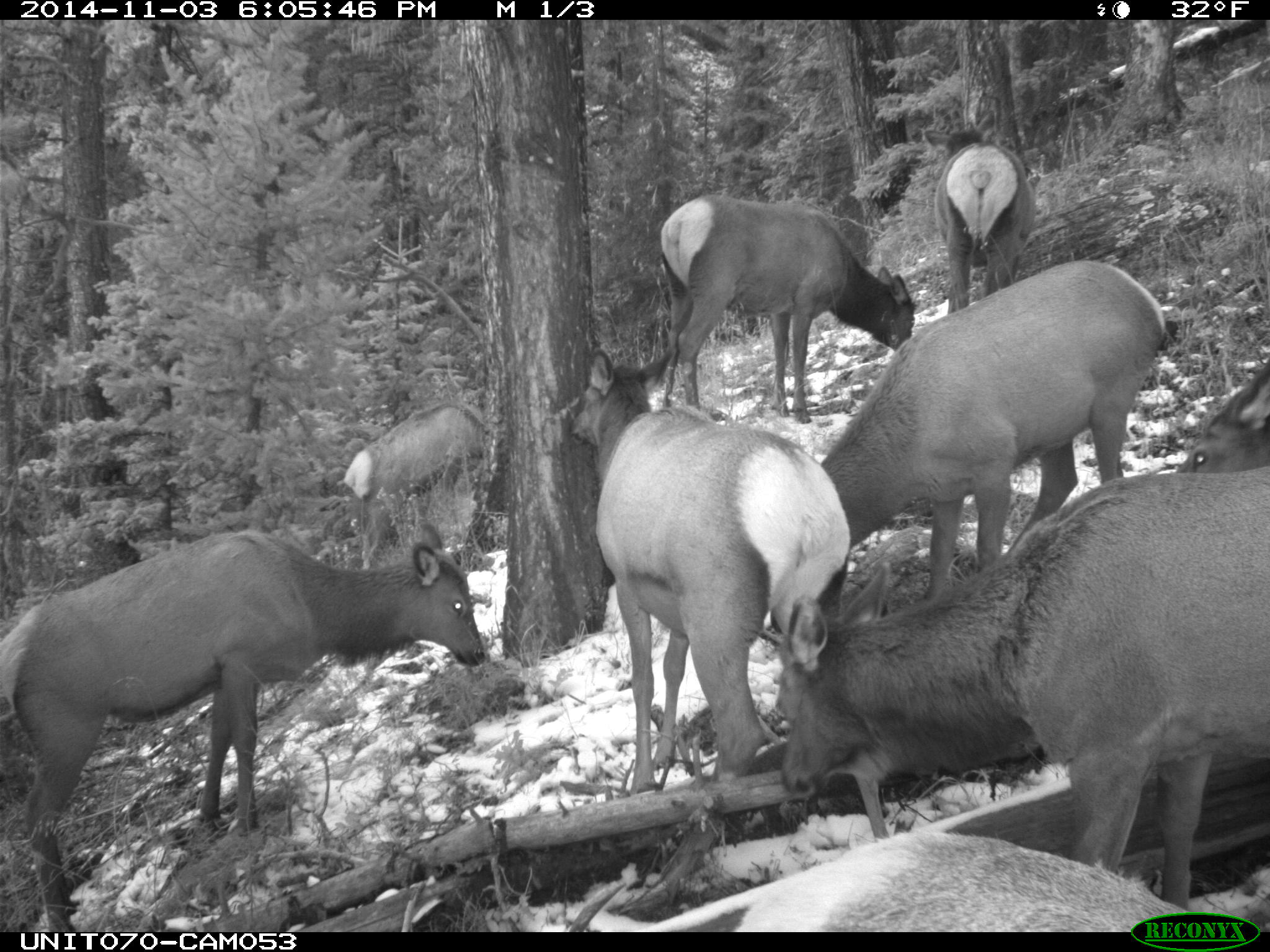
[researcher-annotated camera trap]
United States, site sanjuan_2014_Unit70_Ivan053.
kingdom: Animalia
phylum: Chordata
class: Mammalia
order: Artiodactyla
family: Cervidae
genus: Cervus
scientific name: Cervus elaphus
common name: red deer